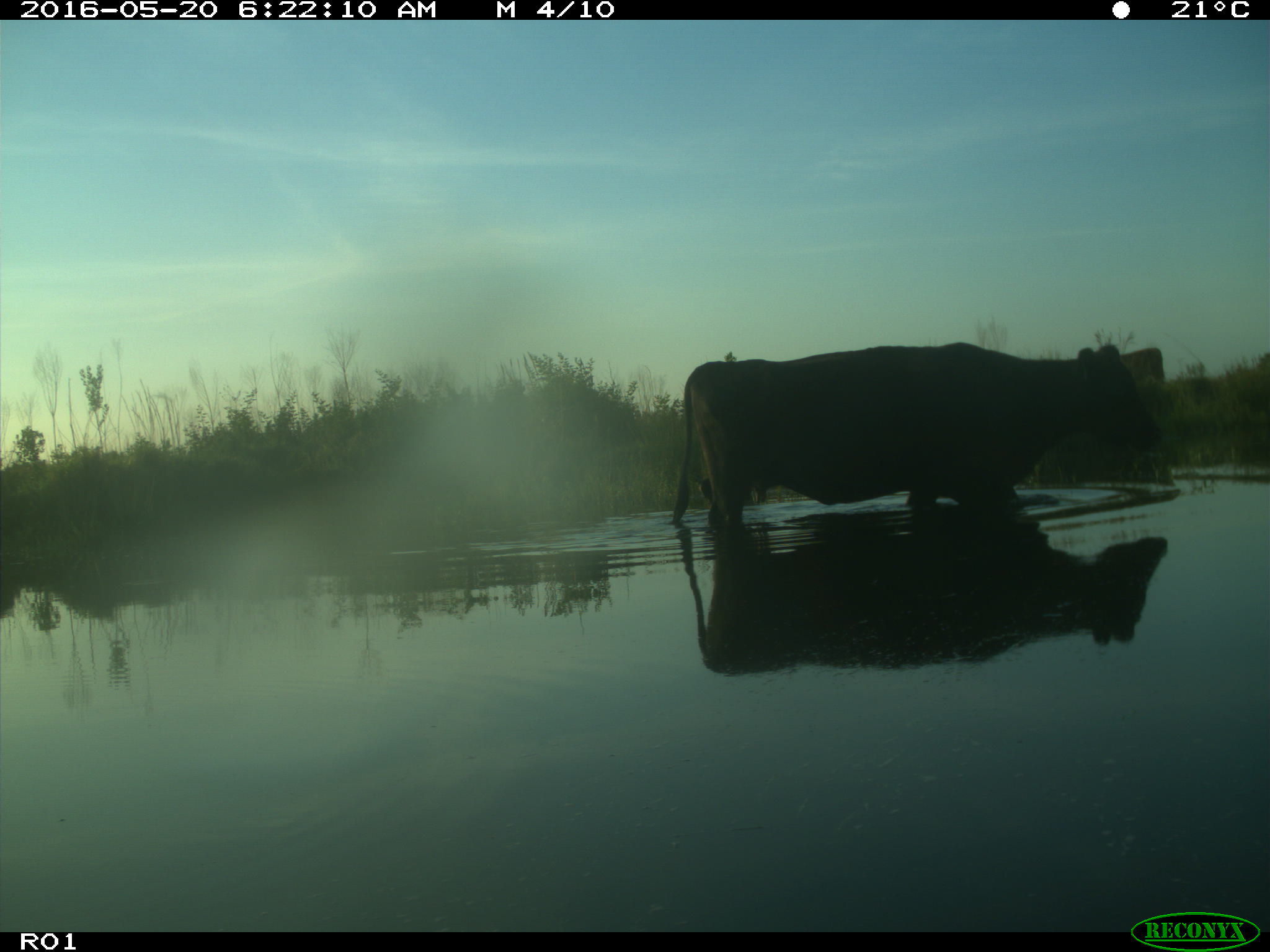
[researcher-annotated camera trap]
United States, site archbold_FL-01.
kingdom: Animalia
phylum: Chordata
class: Mammalia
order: Artiodactyla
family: Bovidae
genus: Bos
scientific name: Bos taurus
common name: domestic cow